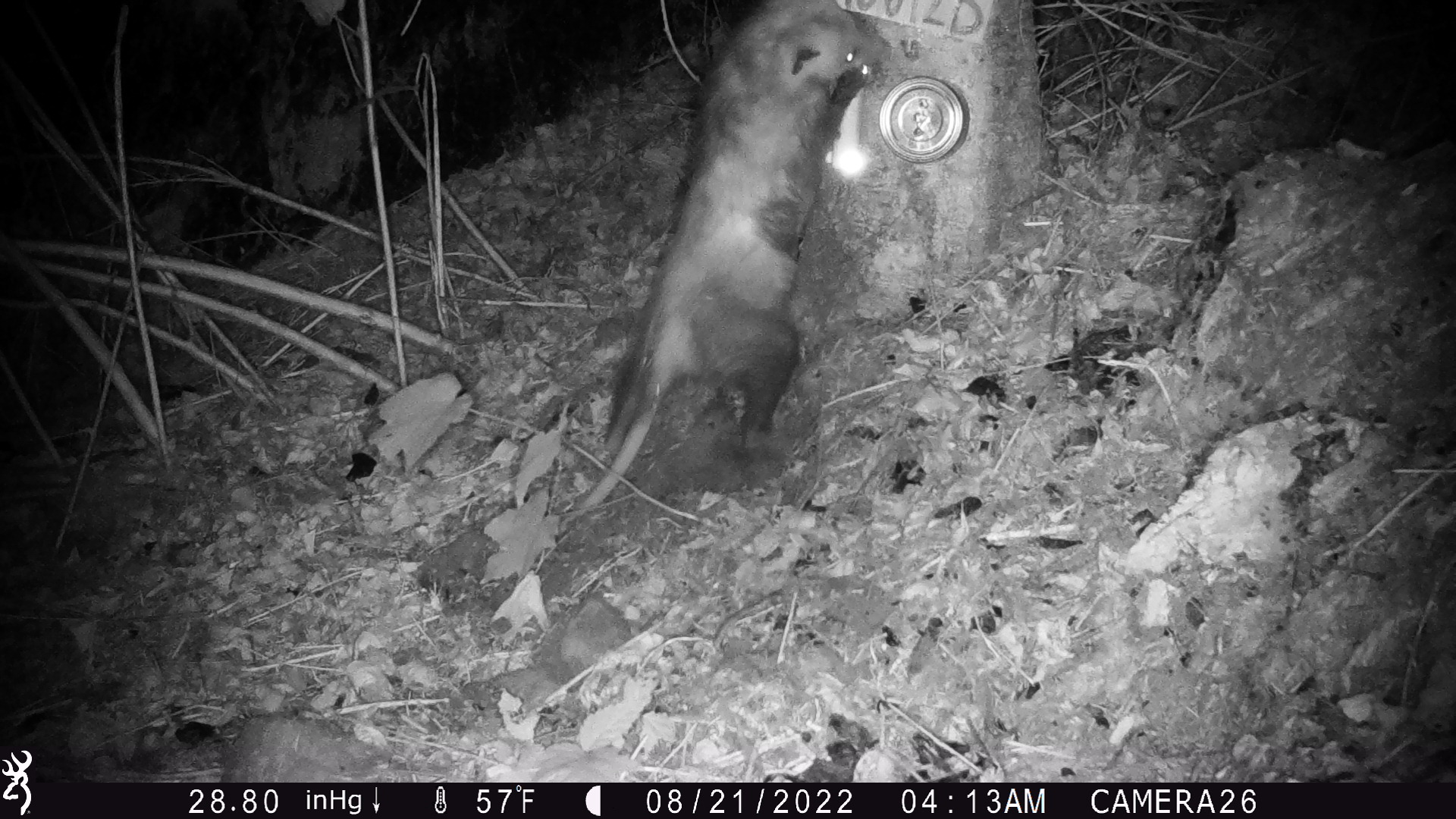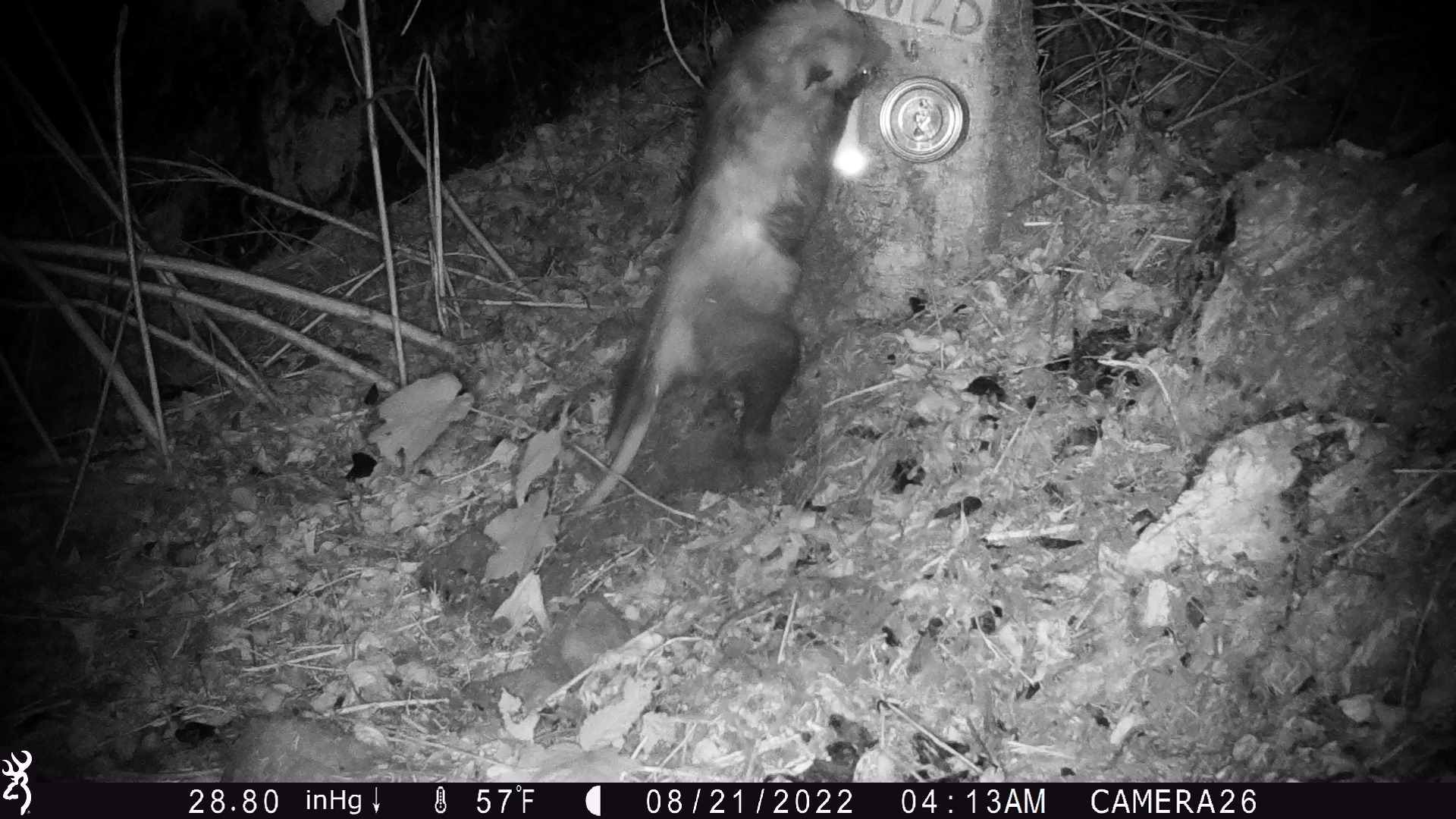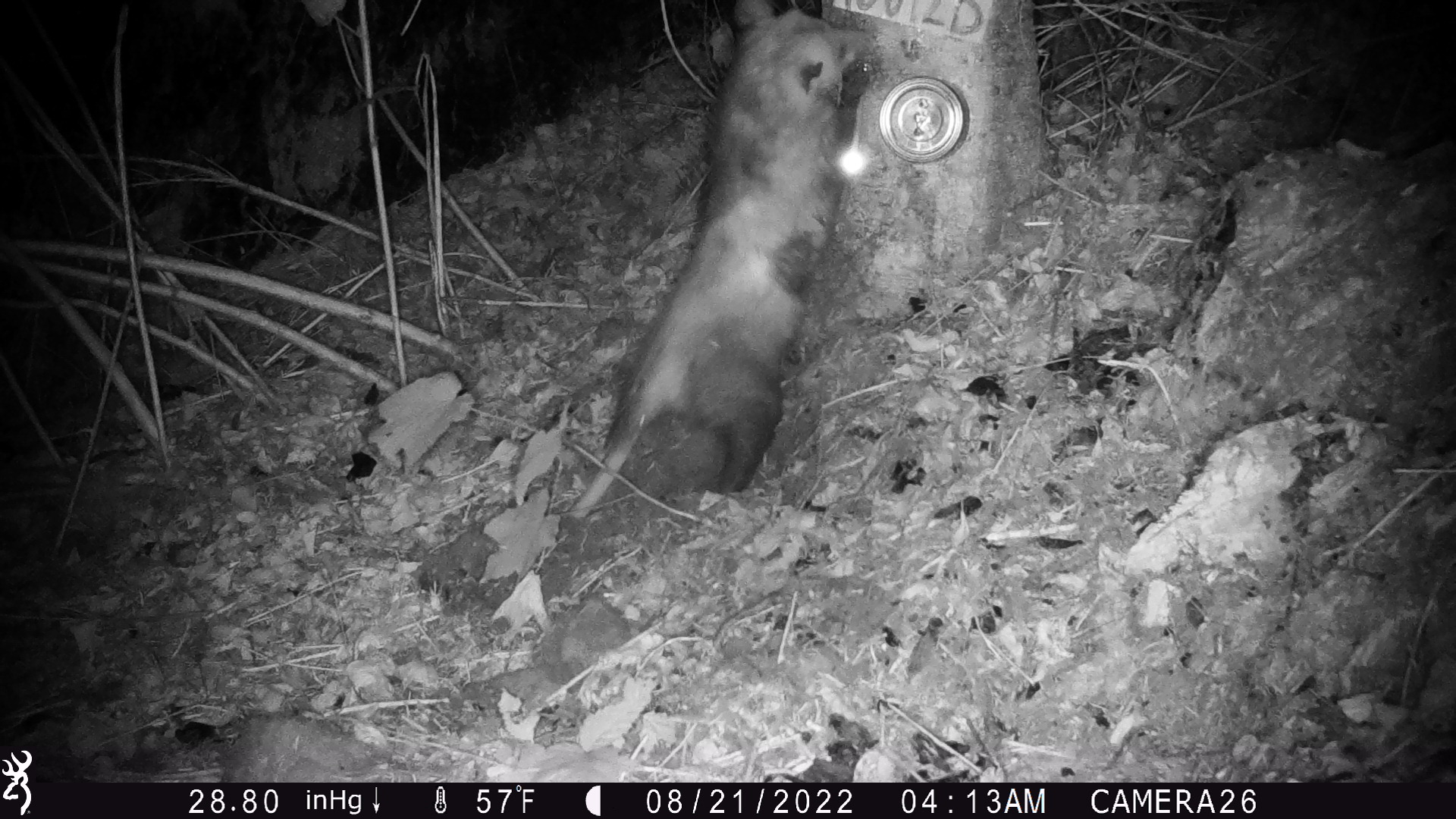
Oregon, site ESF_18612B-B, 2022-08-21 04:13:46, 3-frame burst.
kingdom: Animalia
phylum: Chordata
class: Mammalia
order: Didelphimorphia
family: Didelphidae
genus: Didelphis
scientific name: Didelphis virginiana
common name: virginia opossum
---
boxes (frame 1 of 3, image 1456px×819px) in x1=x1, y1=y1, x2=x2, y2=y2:
virginia opossum: x1=566, y1=2, x2=900, y2=521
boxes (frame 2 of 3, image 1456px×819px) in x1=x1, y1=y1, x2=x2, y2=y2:
virginia opossum: x1=568, y1=3, x2=932, y2=519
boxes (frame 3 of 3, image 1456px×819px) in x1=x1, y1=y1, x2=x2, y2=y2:
virginia opossum: x1=575, y1=3, x2=896, y2=520